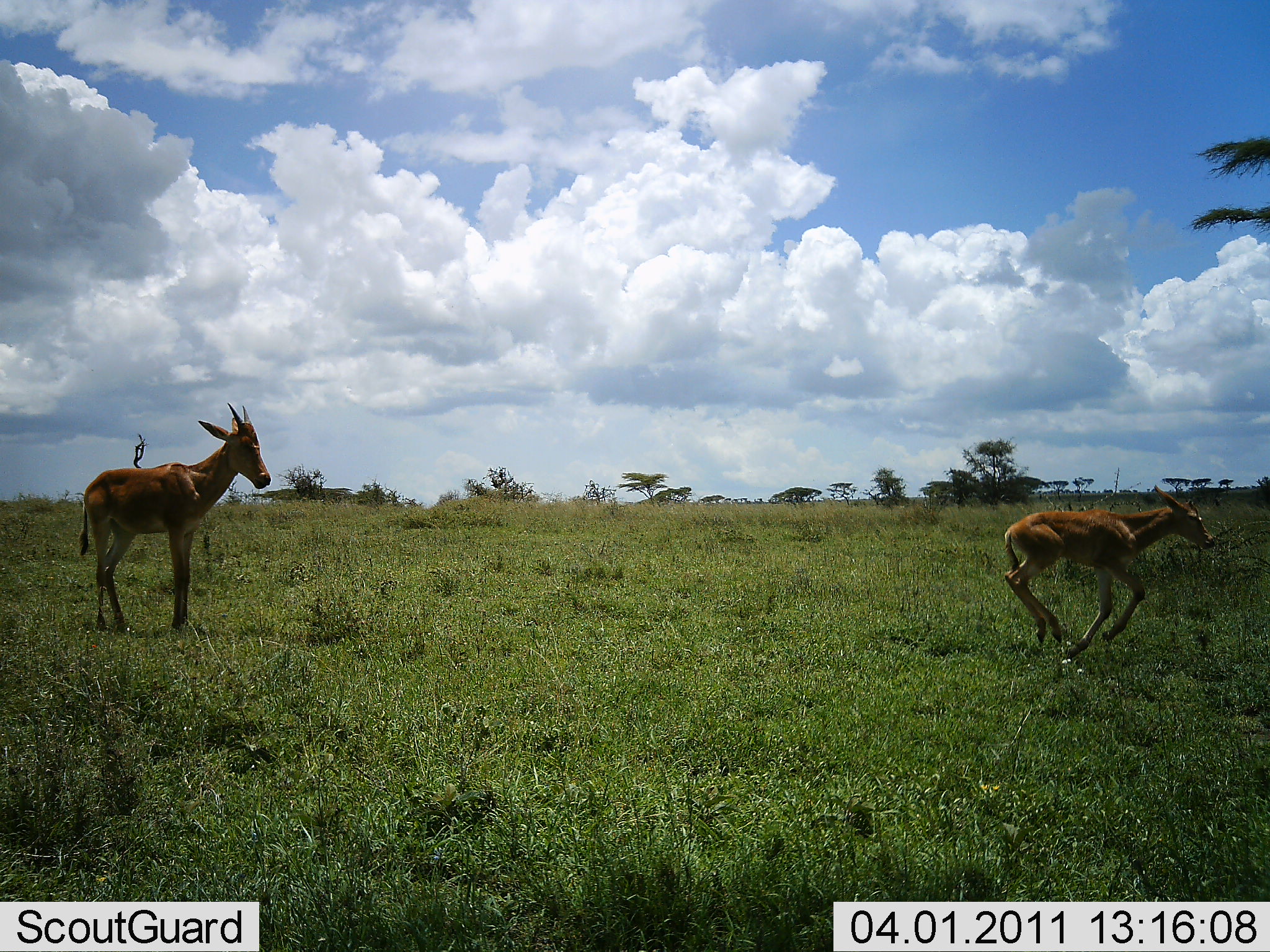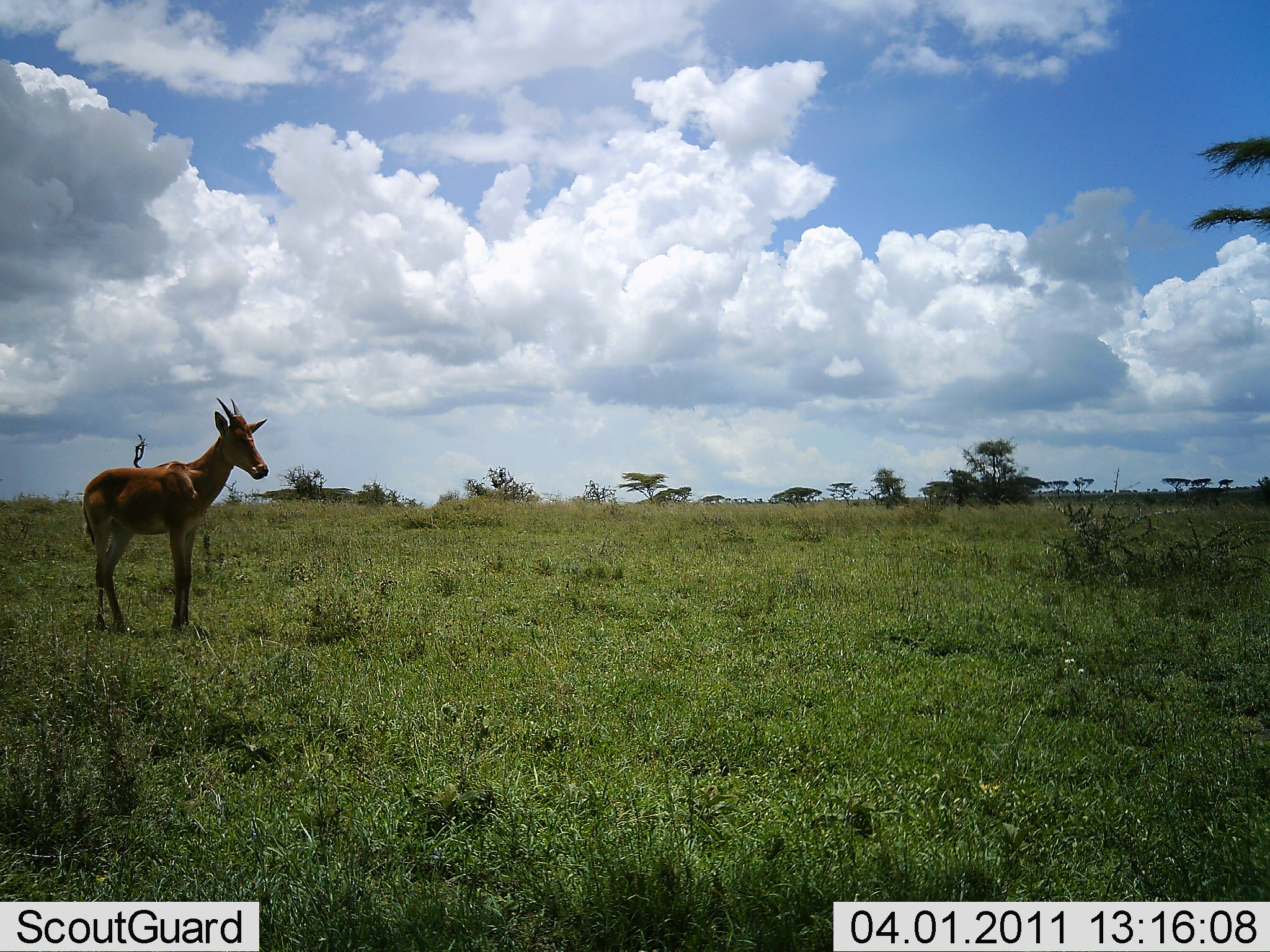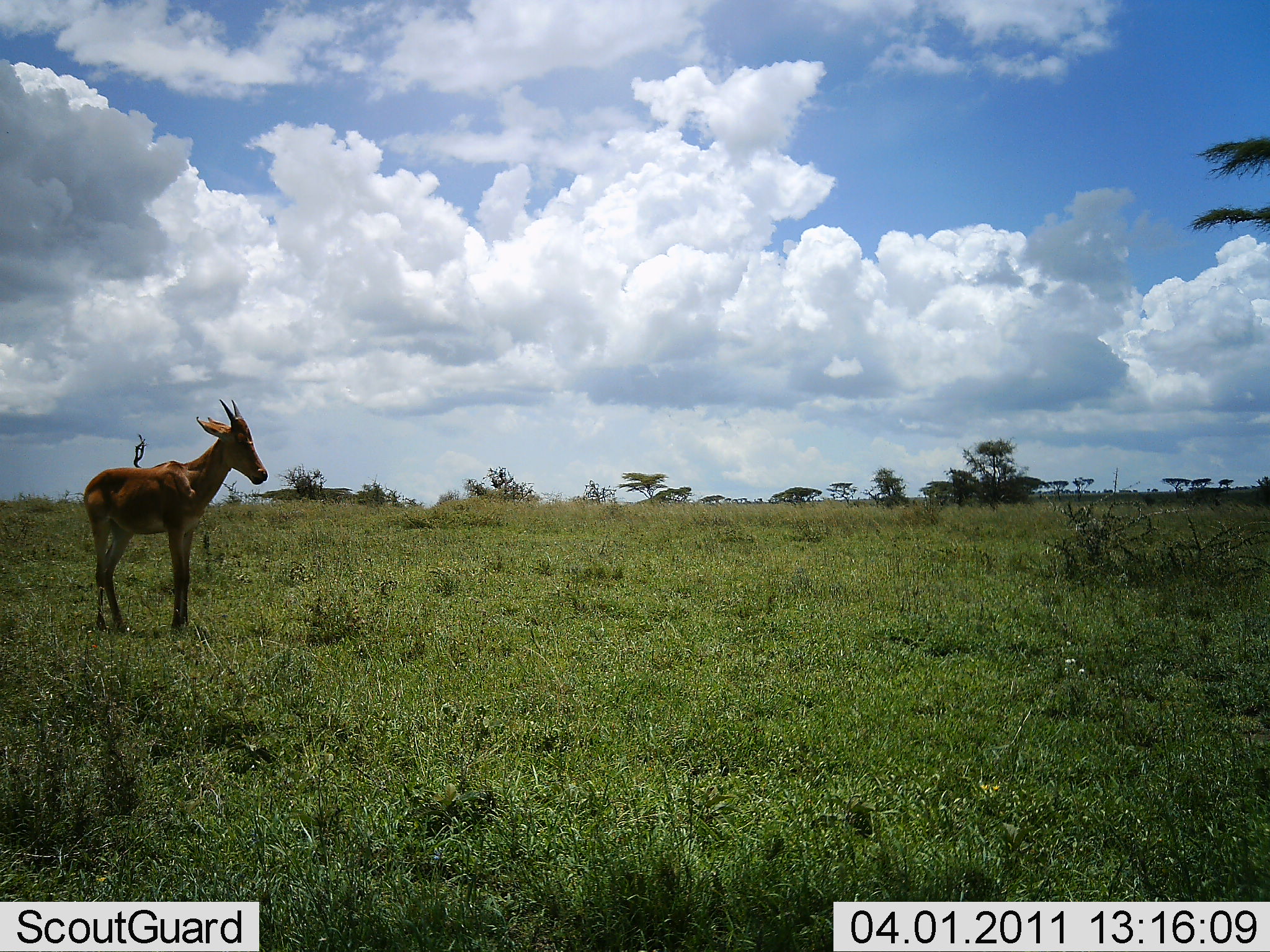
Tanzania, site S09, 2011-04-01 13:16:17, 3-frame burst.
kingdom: Animalia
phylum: Chordata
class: Mammalia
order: Artiodactyla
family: Bovidae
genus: Damaliscus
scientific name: Damaliscus lunatus jimela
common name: topi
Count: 2.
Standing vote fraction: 80%.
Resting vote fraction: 0%.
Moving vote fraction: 60%.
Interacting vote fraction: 0%.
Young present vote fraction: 40%.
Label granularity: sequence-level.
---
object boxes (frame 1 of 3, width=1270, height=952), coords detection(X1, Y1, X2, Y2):
animal: detection(76, 402, 271, 637); detection(1003, 485, 1217, 661)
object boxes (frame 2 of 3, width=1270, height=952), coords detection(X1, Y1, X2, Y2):
animal: detection(81, 397, 269, 636)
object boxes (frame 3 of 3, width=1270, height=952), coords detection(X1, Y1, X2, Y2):
animal: detection(82, 399, 269, 637)